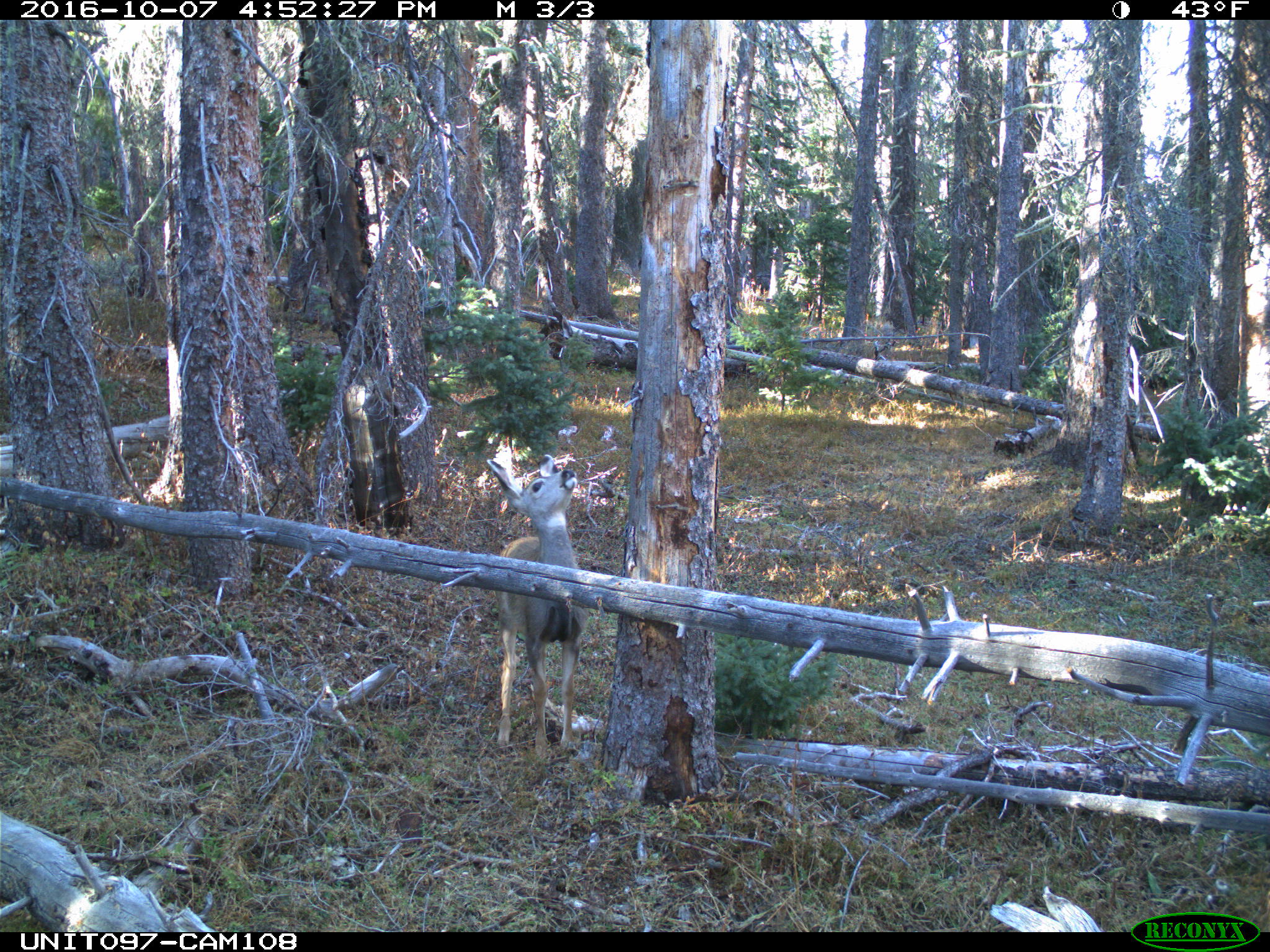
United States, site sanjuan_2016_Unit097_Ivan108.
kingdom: Animalia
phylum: Chordata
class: Mammalia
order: Artiodactyla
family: Cervidae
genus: Odocoileus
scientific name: Odocoileus hemionus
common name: mule deer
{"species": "Odocoileus hemionus (mule deer)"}